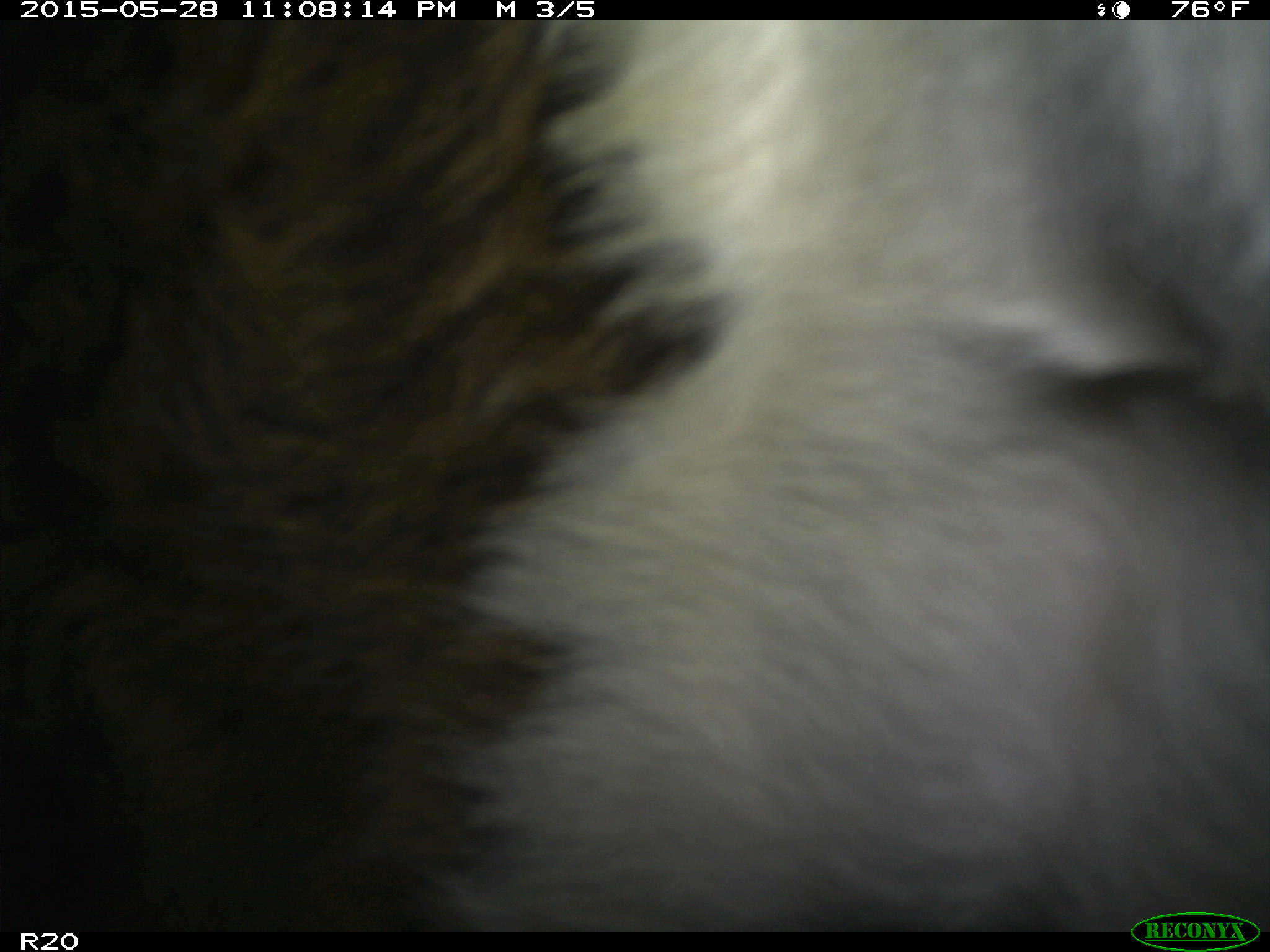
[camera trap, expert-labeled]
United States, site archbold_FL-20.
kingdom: Animalia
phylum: Chordata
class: Mammalia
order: Artiodactyla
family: Bovidae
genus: Bos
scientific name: Bos taurus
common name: domestic cow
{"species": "Bos taurus (domestic cow)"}